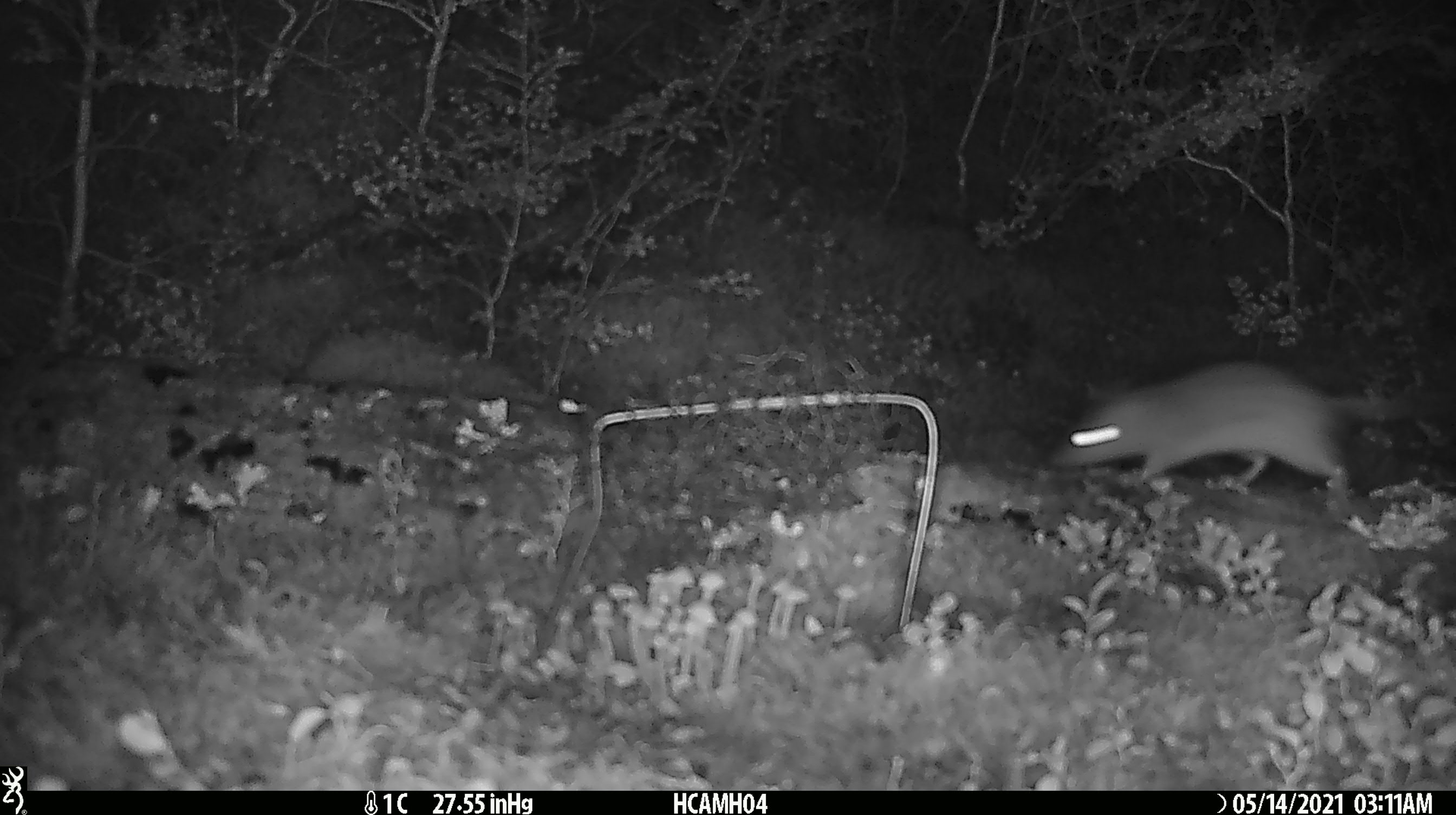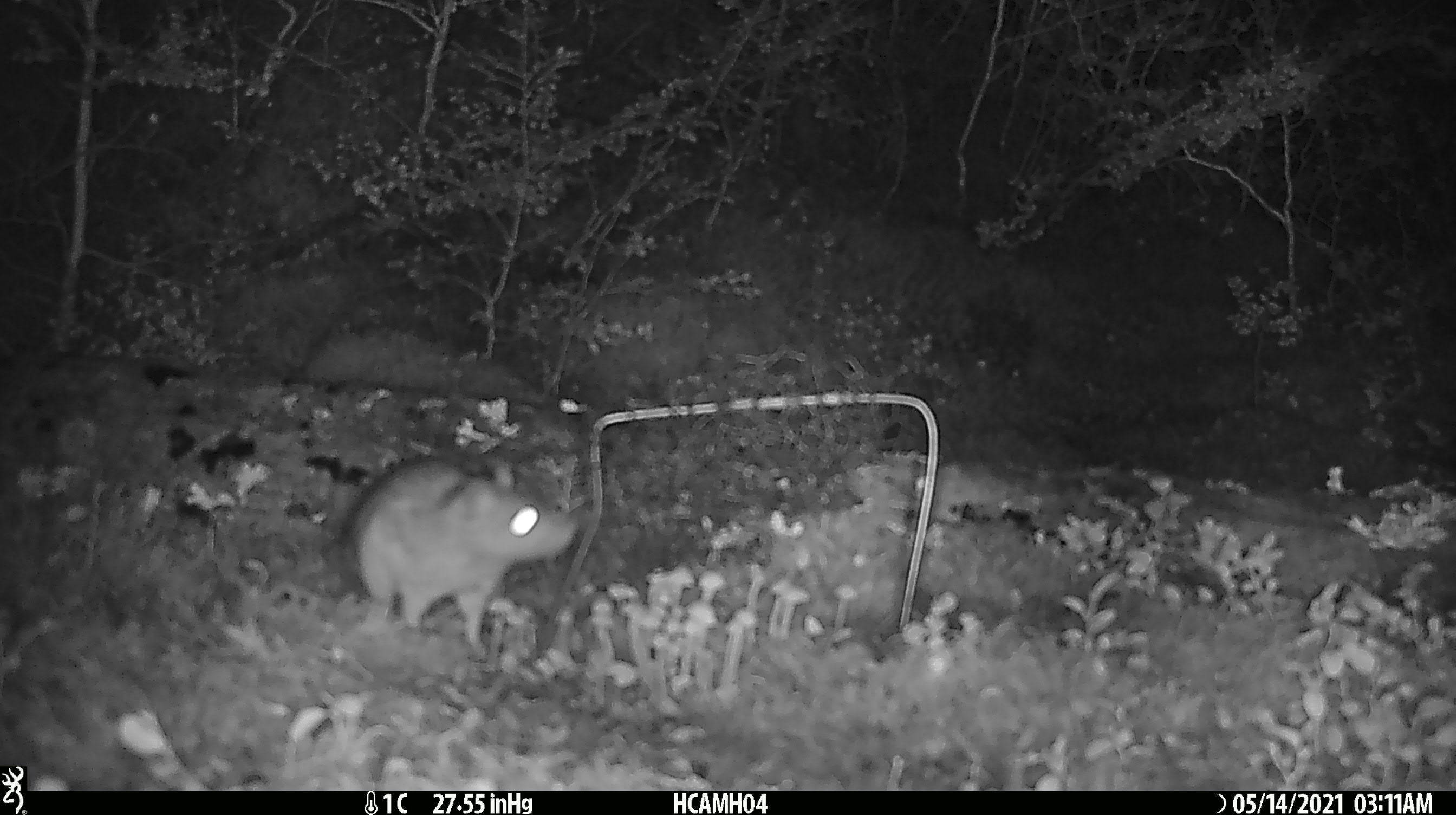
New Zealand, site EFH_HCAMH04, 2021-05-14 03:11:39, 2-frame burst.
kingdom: Animalia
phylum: Chordata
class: Mammalia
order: Rodentia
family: Muridae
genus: Rattus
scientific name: Rattus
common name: rat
Rat (Rattus).